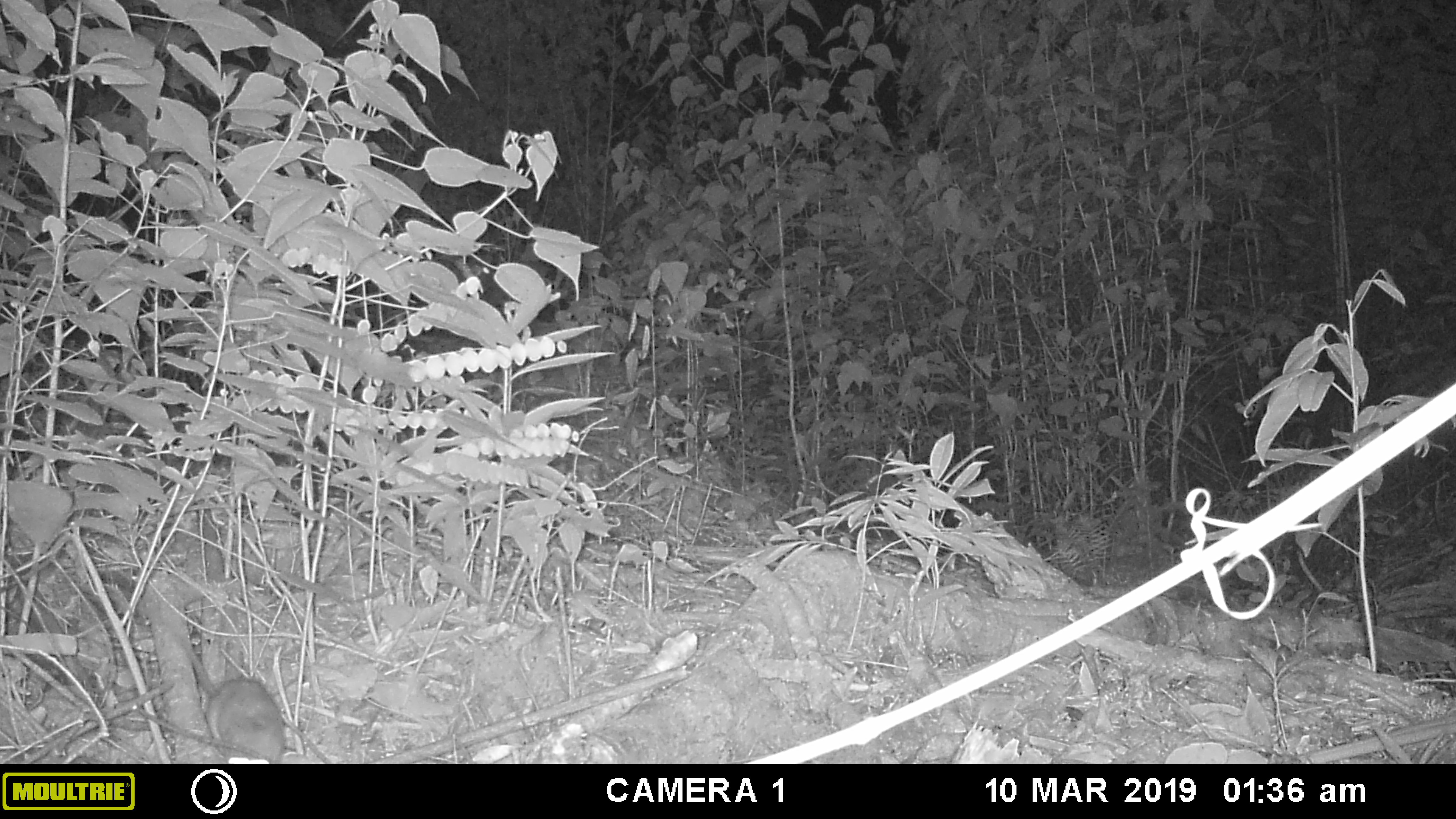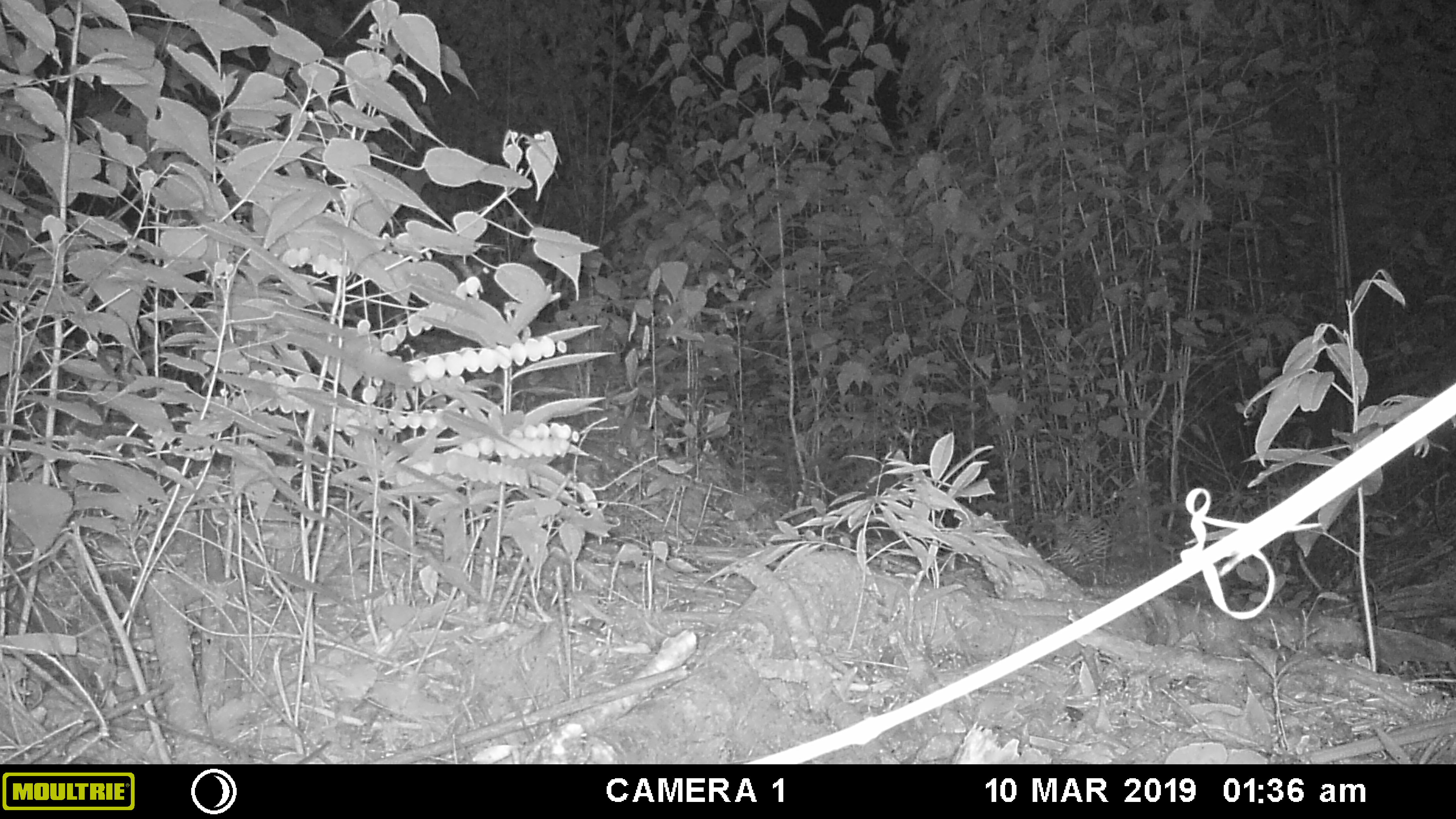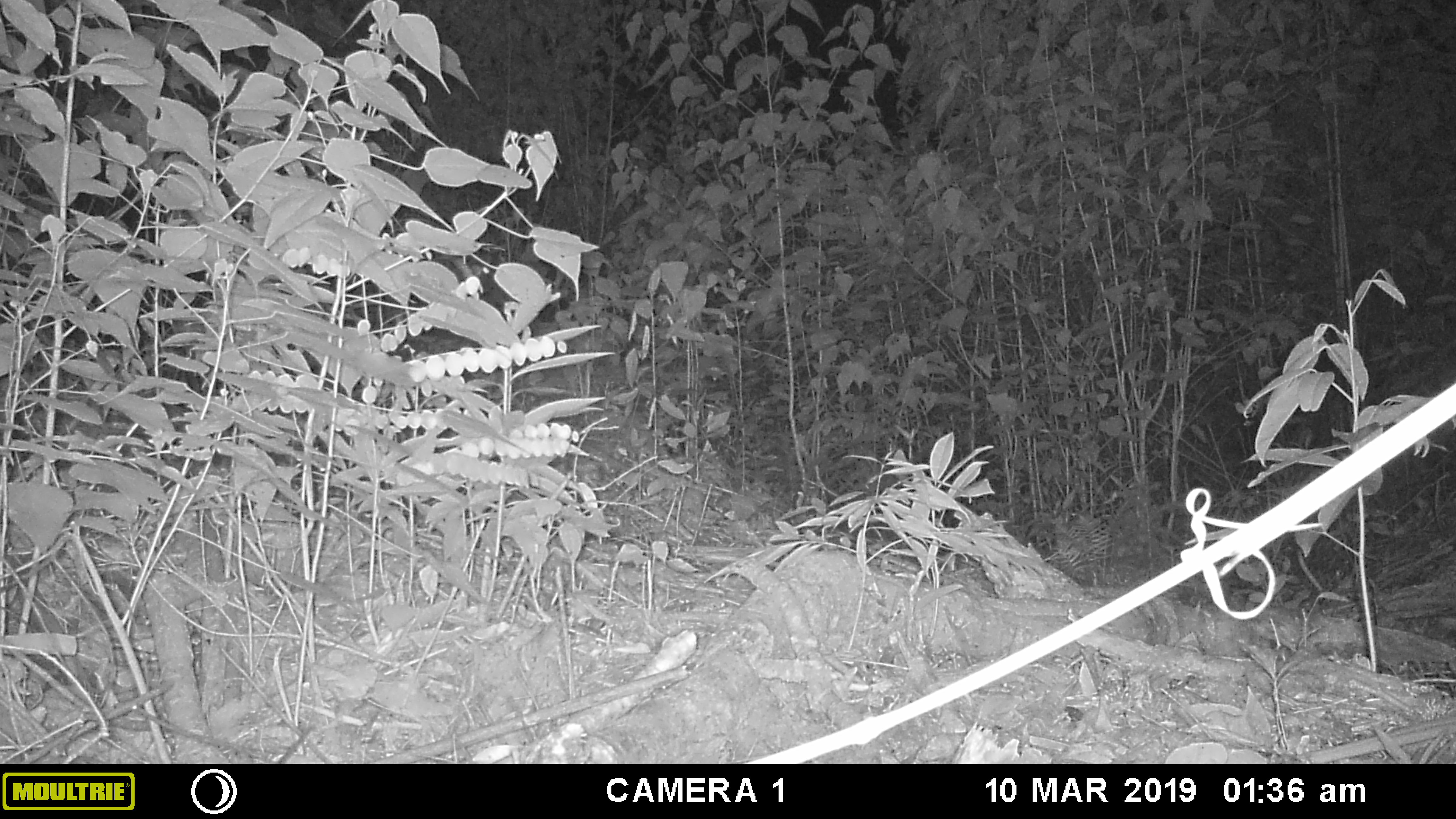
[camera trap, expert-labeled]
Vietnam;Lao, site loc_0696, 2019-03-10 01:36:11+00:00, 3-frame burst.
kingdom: Animalia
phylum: Chordata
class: Mammalia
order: Rodentia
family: Muridae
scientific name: Muridae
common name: old-world mice and rats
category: unidentified murid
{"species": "unidentified murid (old-world mice and rats) (Muridae)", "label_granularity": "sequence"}